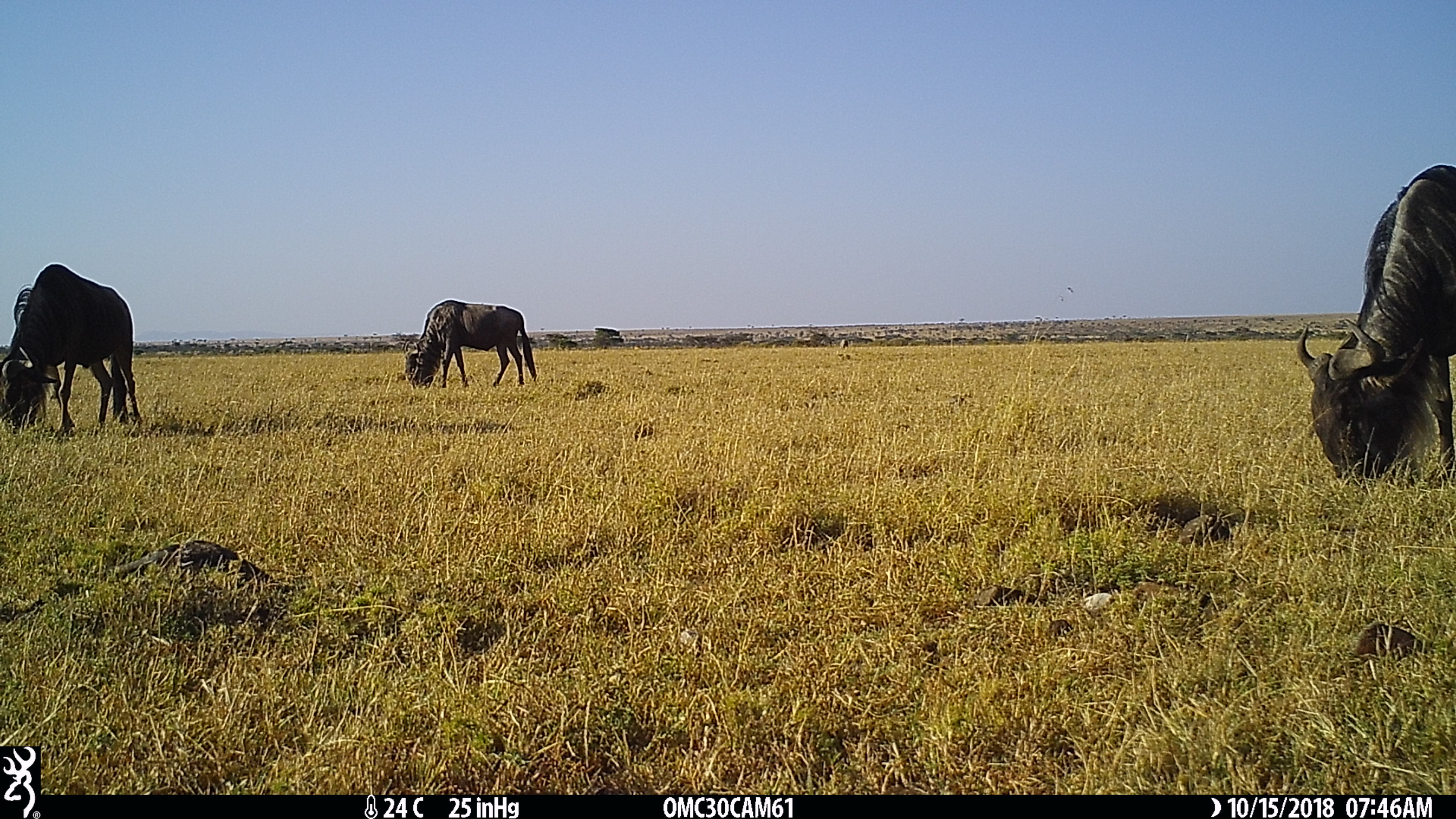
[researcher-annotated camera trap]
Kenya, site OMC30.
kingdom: Animalia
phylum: Chordata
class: Mammalia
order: Artiodactyla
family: Bovidae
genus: Connochaetes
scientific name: Connochaetes taurinus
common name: blue wildebeest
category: wildebeest